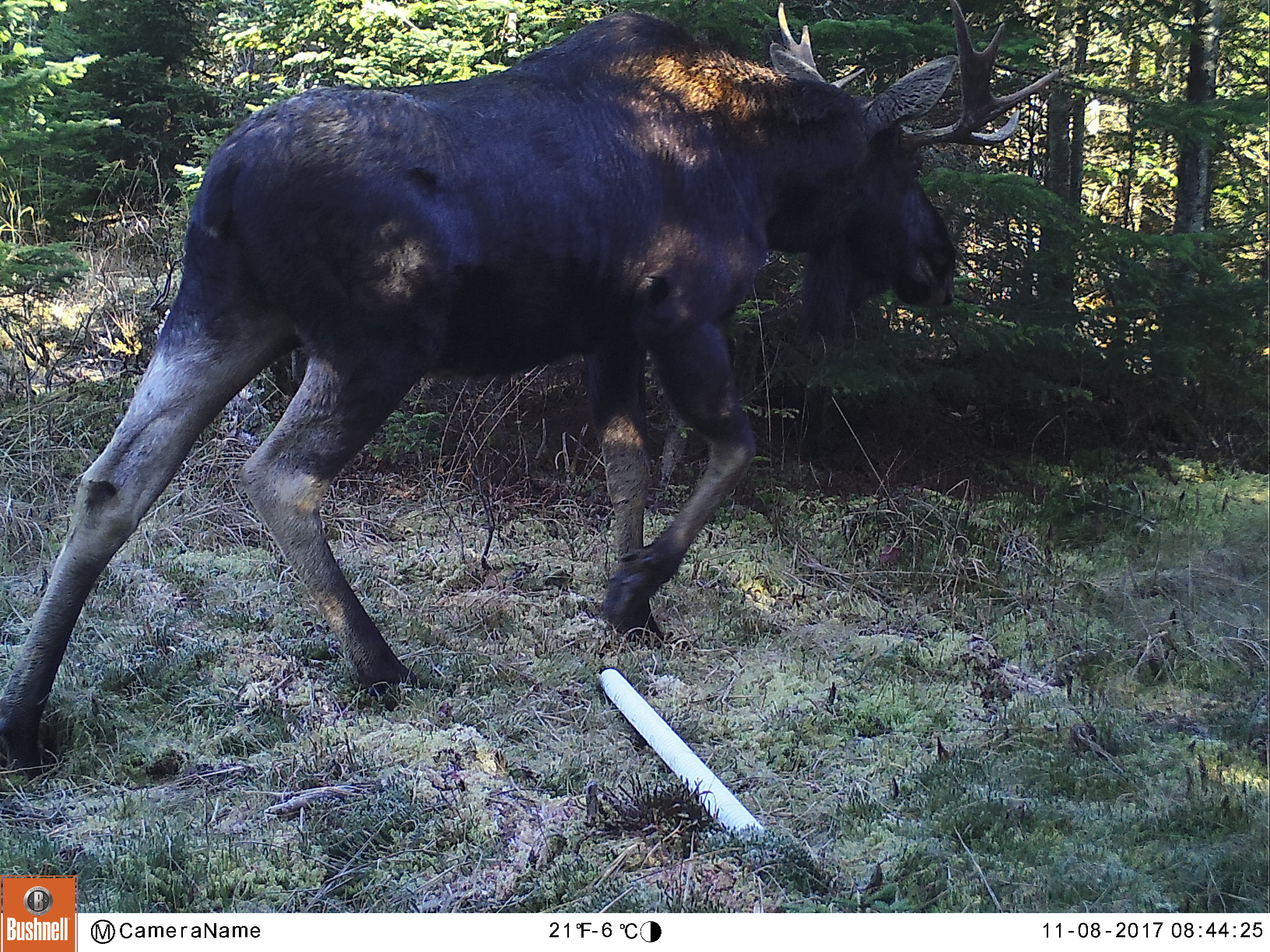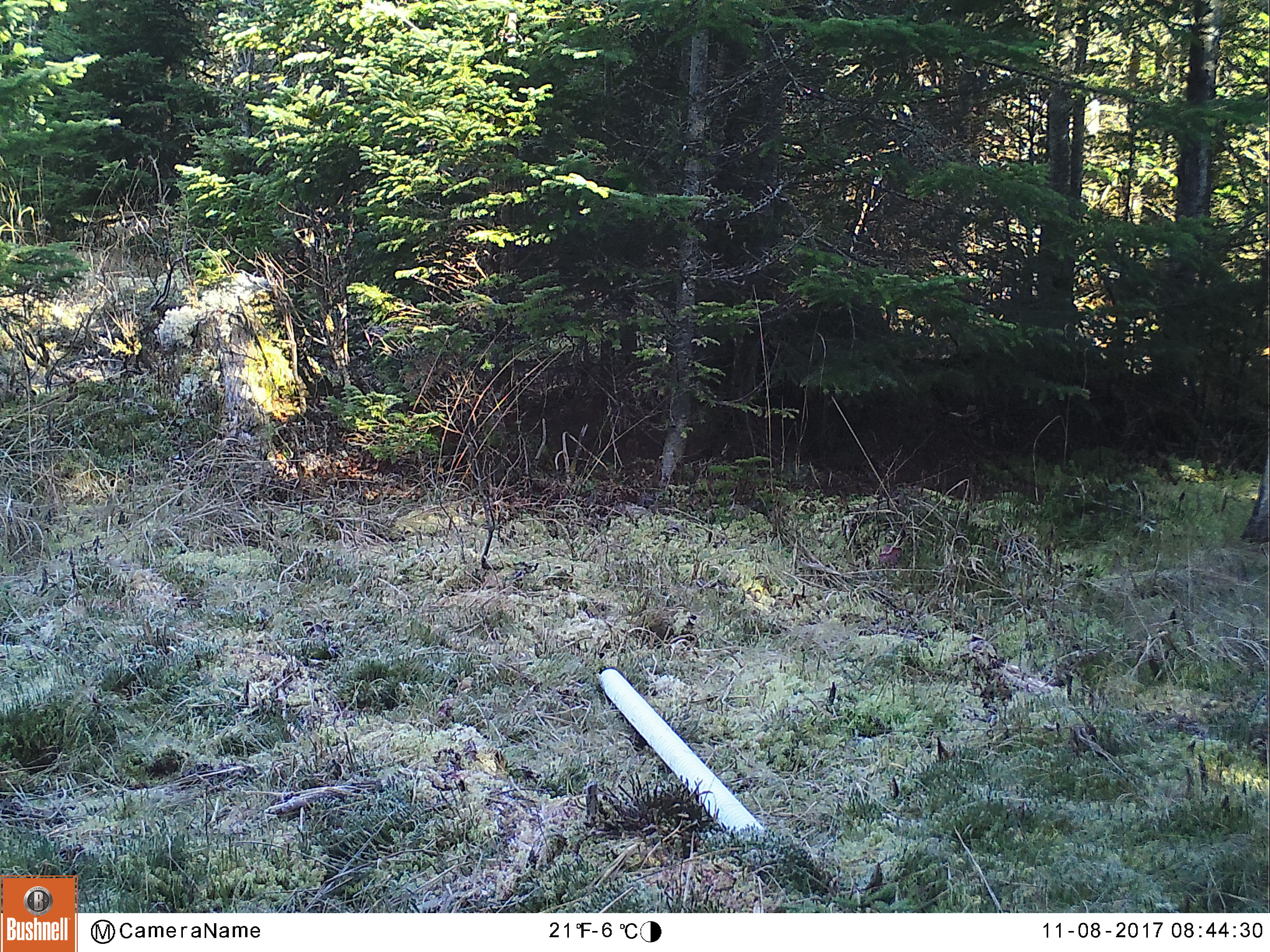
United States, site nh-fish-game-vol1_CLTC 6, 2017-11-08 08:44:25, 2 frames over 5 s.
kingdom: Animalia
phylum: Chordata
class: Mammalia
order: Artiodactyla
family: Cervidae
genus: Alces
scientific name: Alces alces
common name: moose